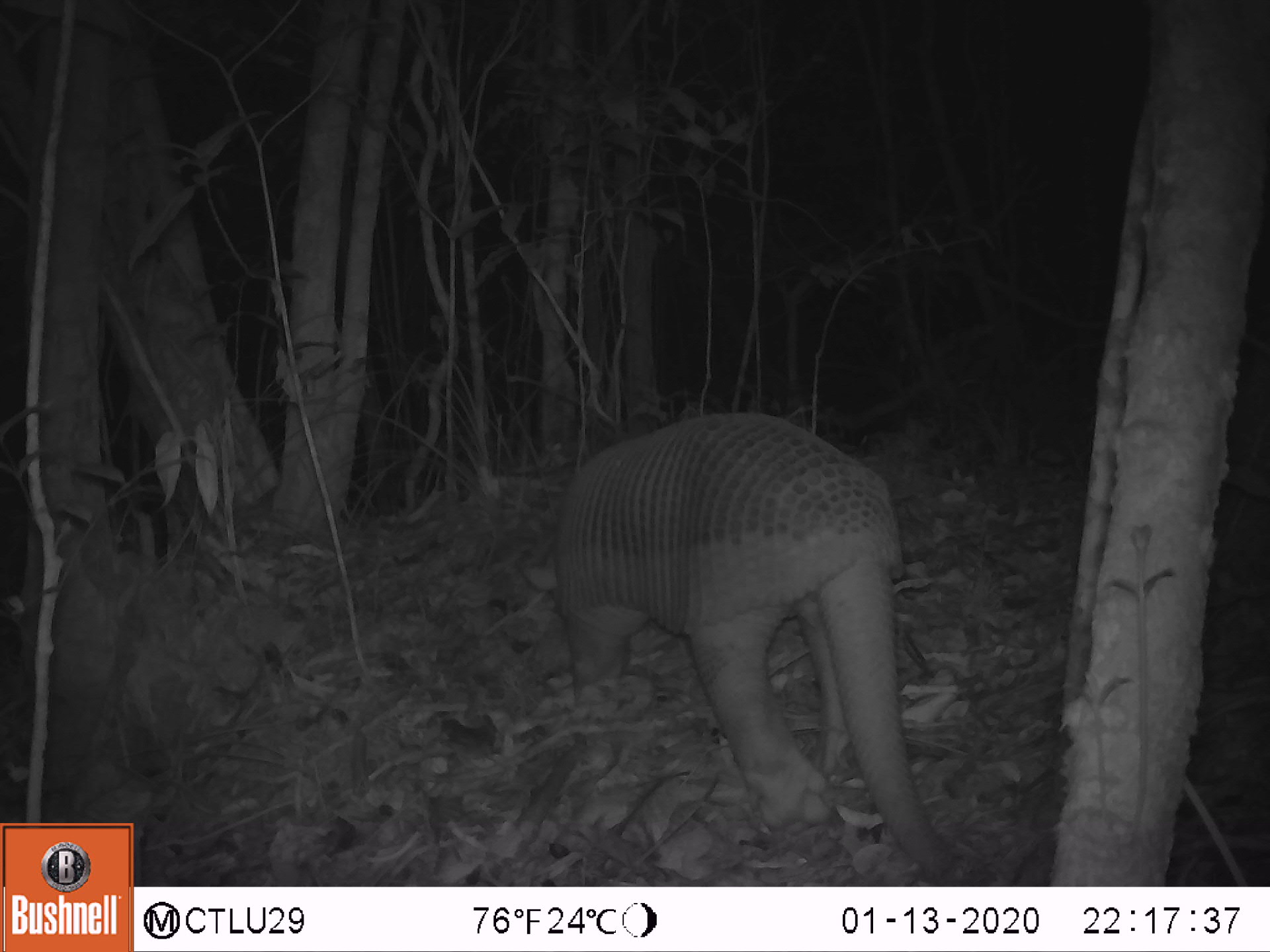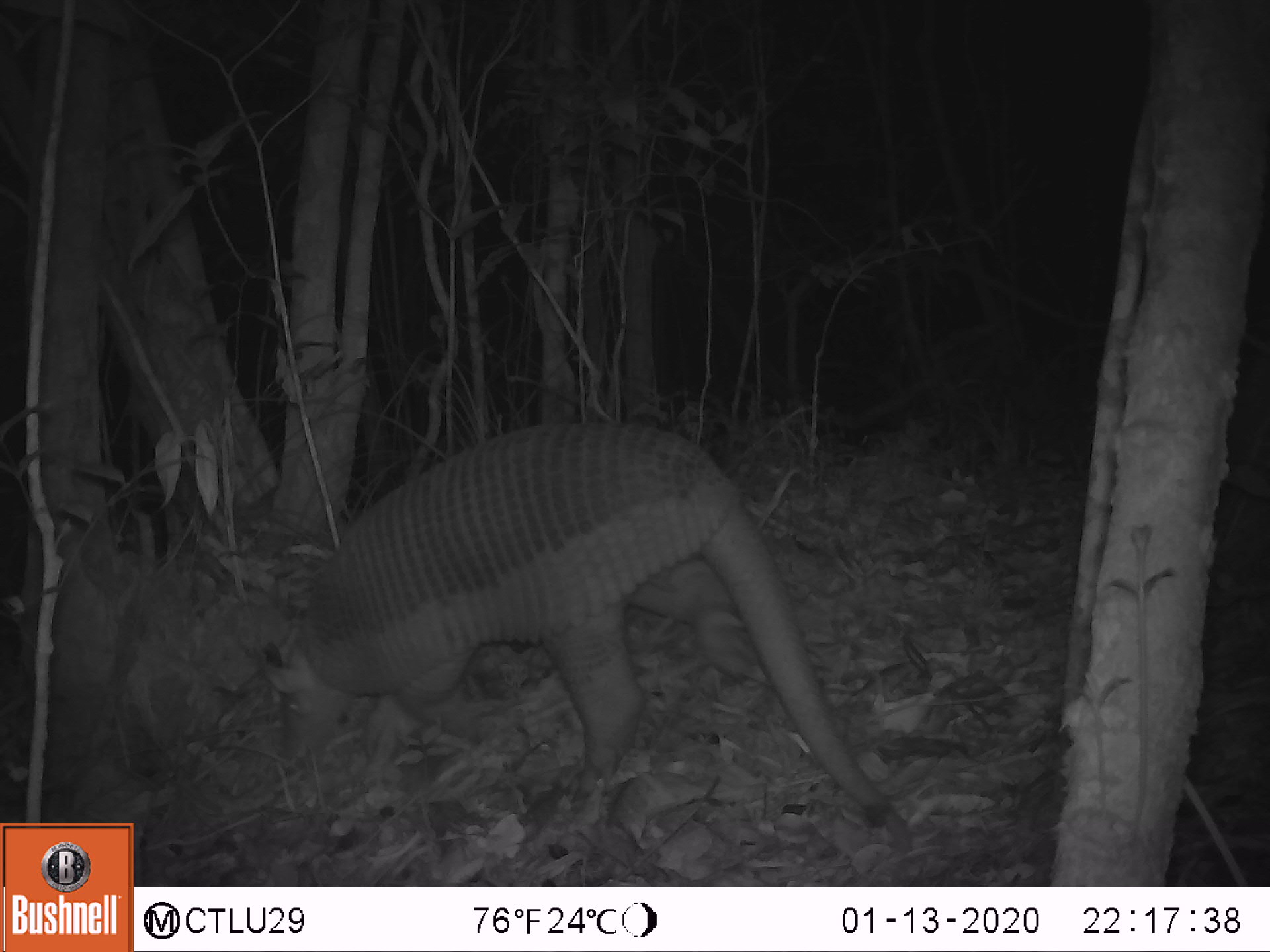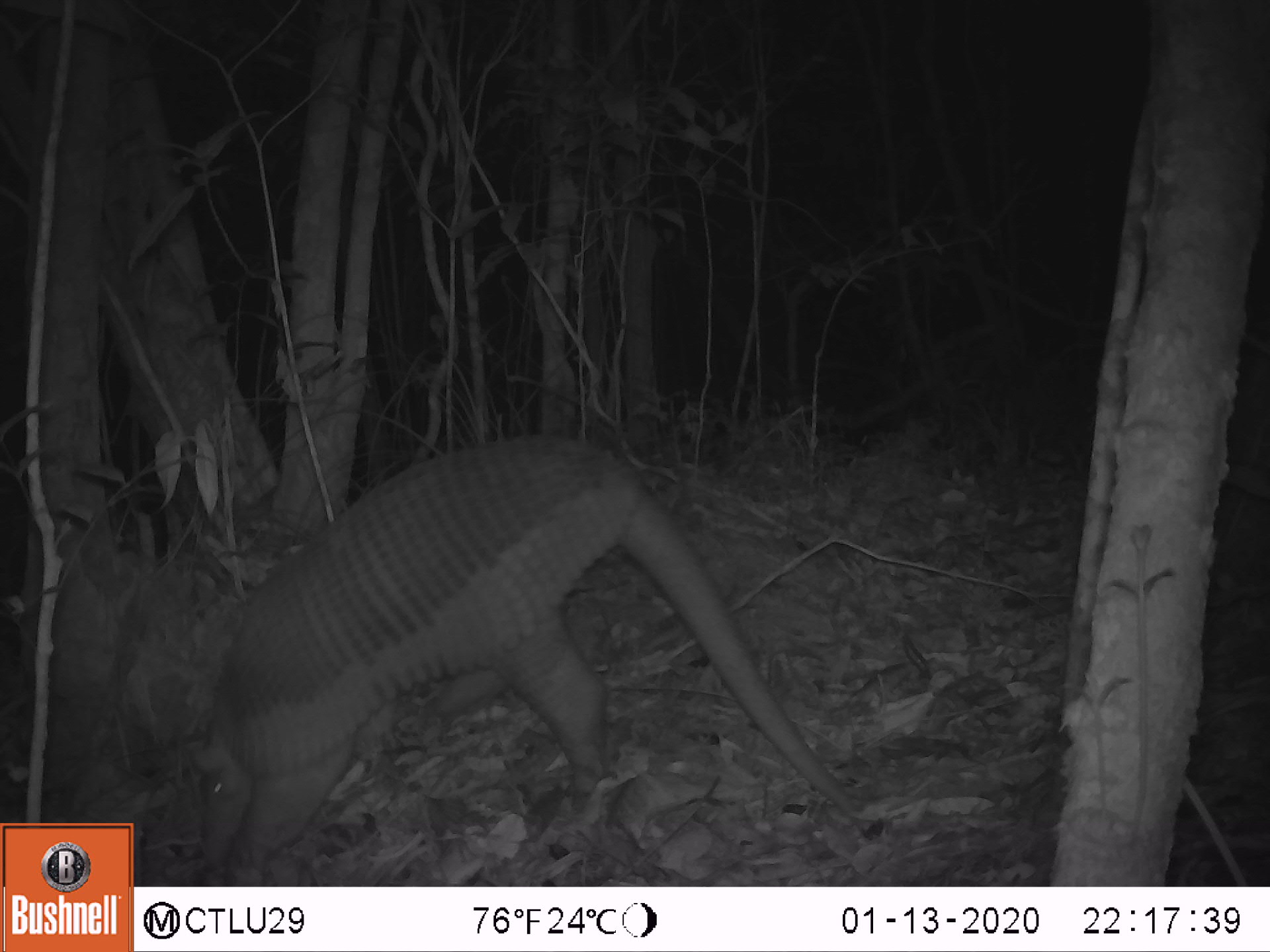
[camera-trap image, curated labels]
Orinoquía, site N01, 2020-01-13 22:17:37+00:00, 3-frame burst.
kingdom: Animalia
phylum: Chordata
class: Mammalia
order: Cingulata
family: Chlamyphoridae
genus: Priodontes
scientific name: Priodontes maximus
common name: giant armadillo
Giant armadillo (Priodontes maximus).